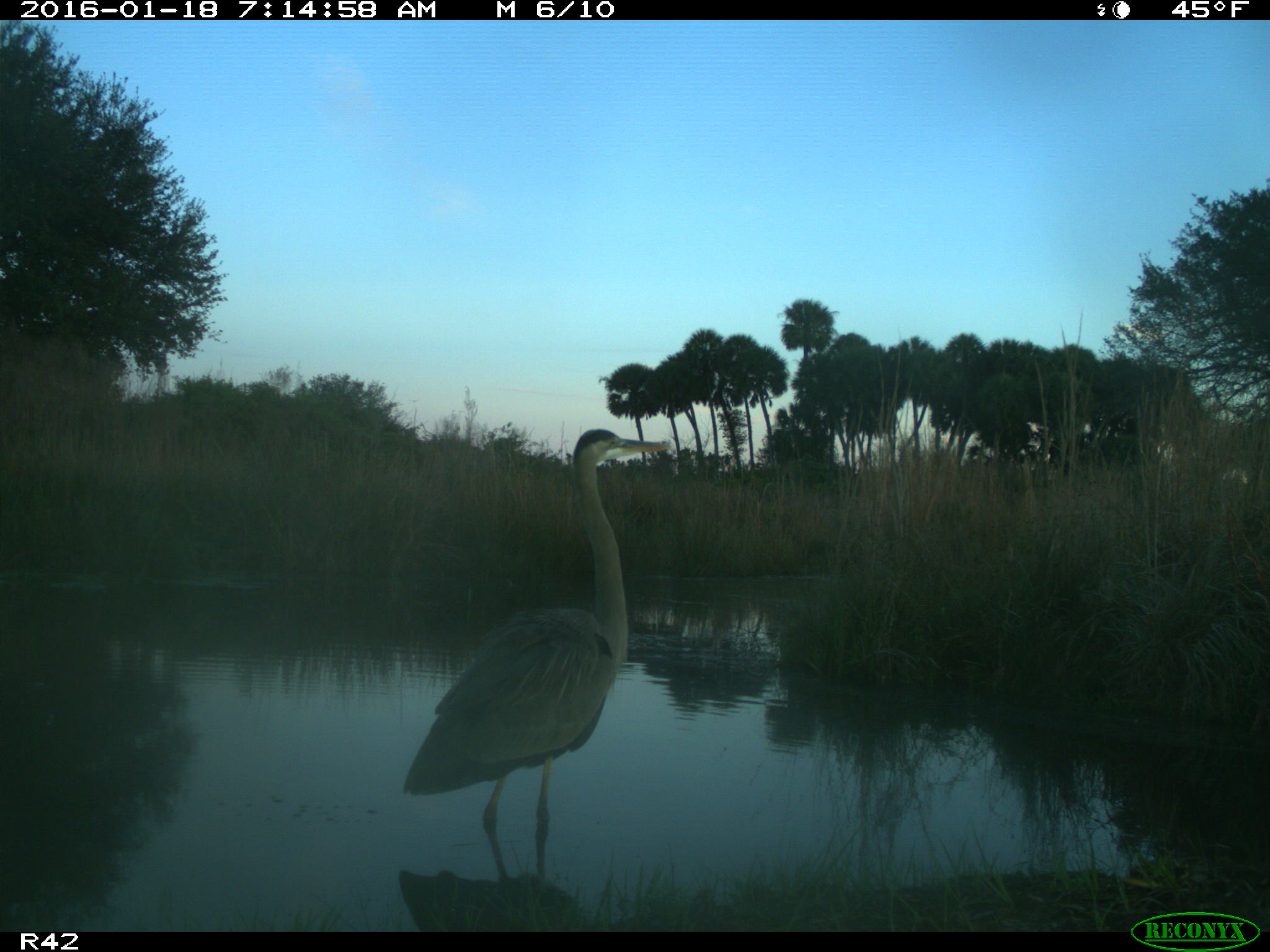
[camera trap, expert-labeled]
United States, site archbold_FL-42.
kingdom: Animalia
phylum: Chordata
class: Aves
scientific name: Aves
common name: birds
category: unidentified bird